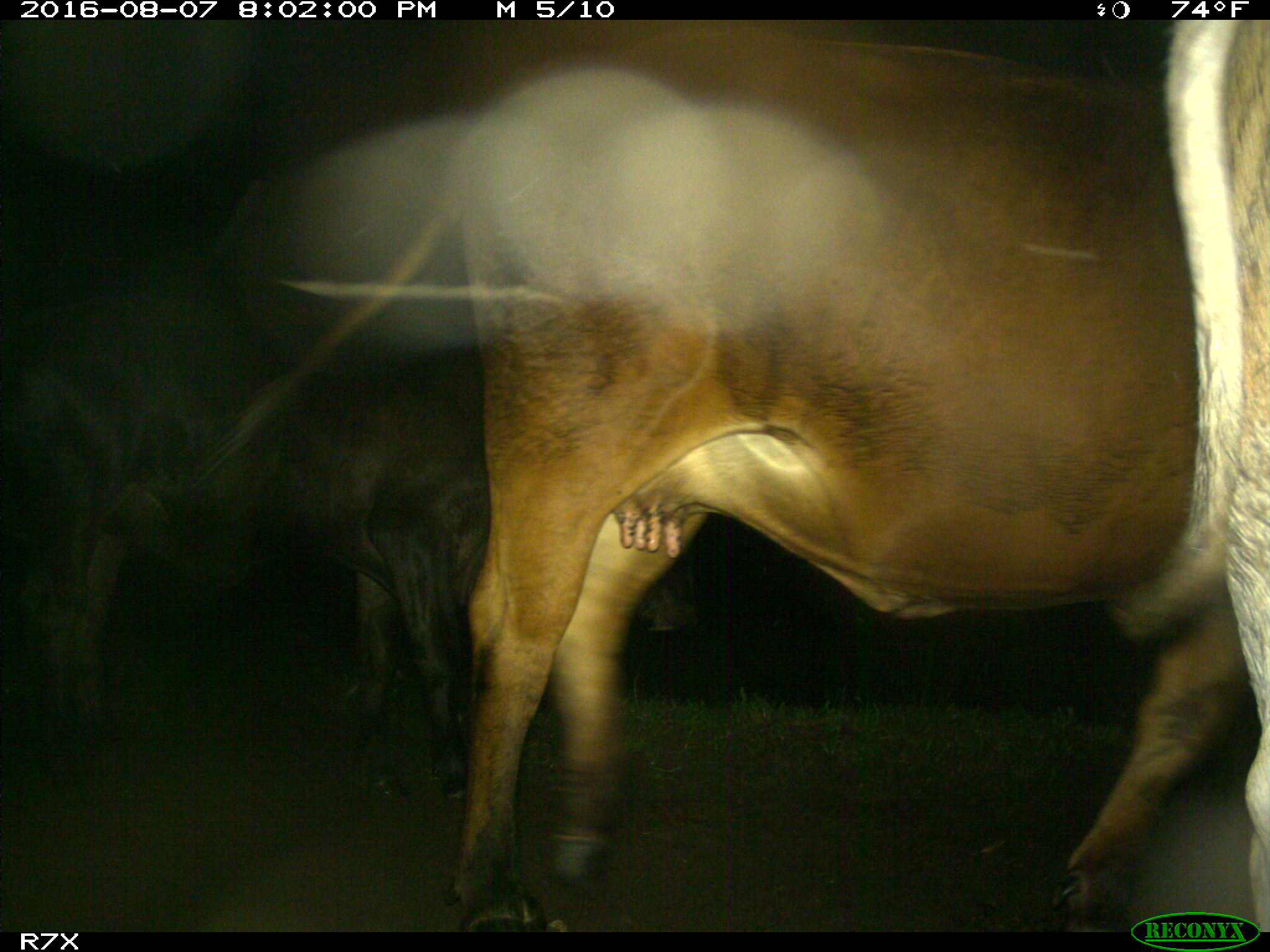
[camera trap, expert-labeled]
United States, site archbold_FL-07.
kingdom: Animalia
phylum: Chordata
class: Mammalia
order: Artiodactyla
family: Bovidae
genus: Bos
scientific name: Bos taurus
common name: domestic cow